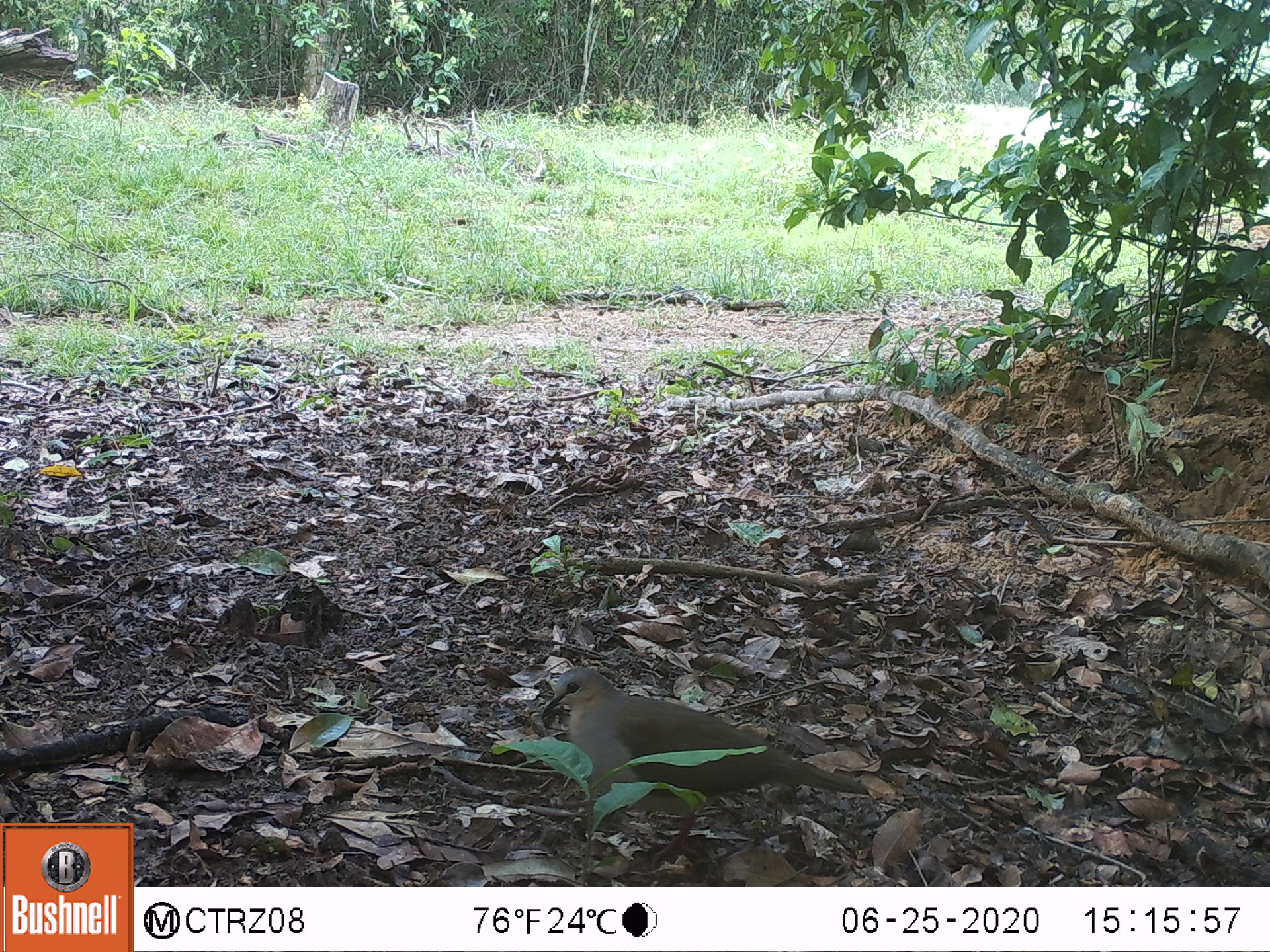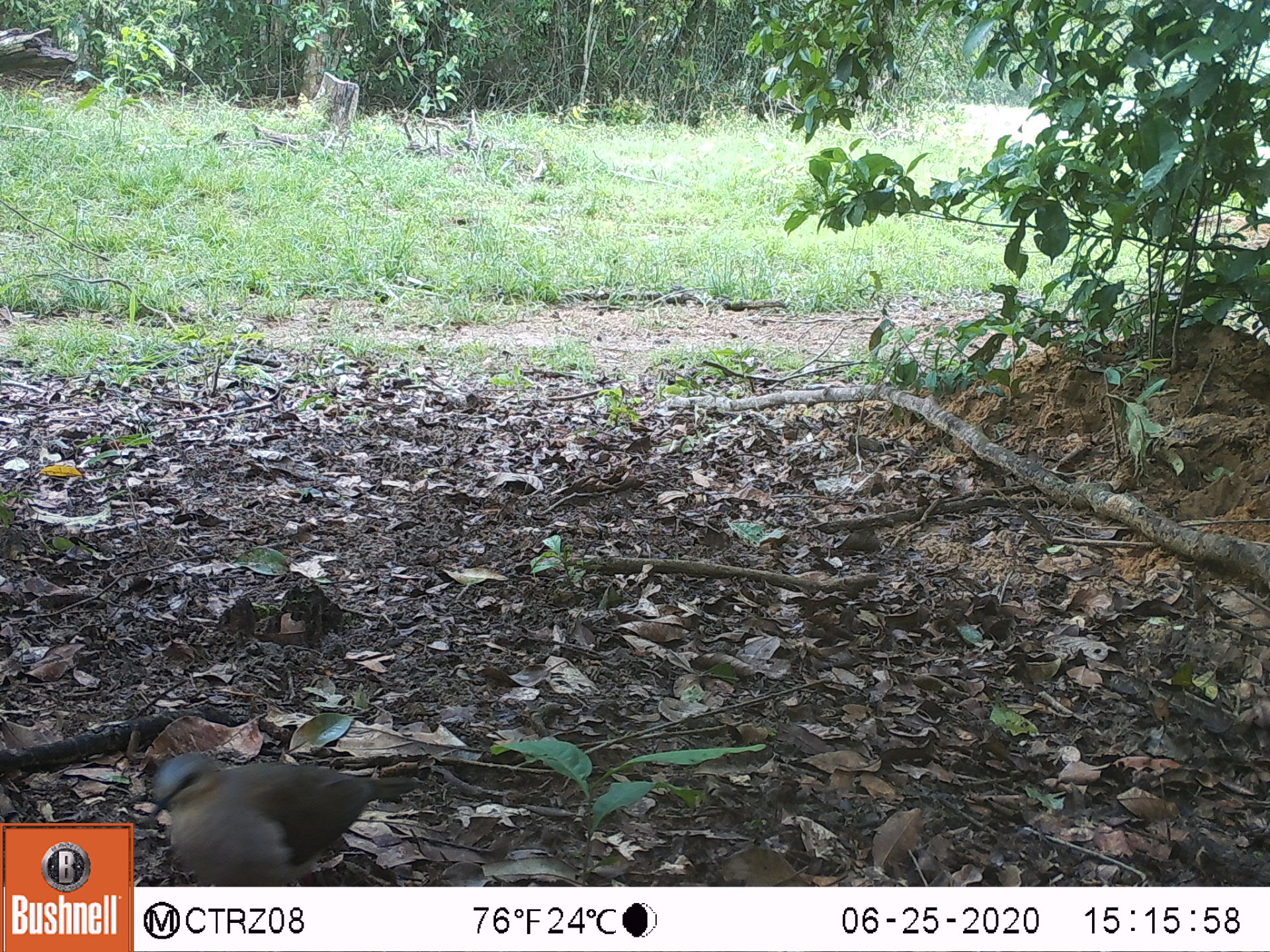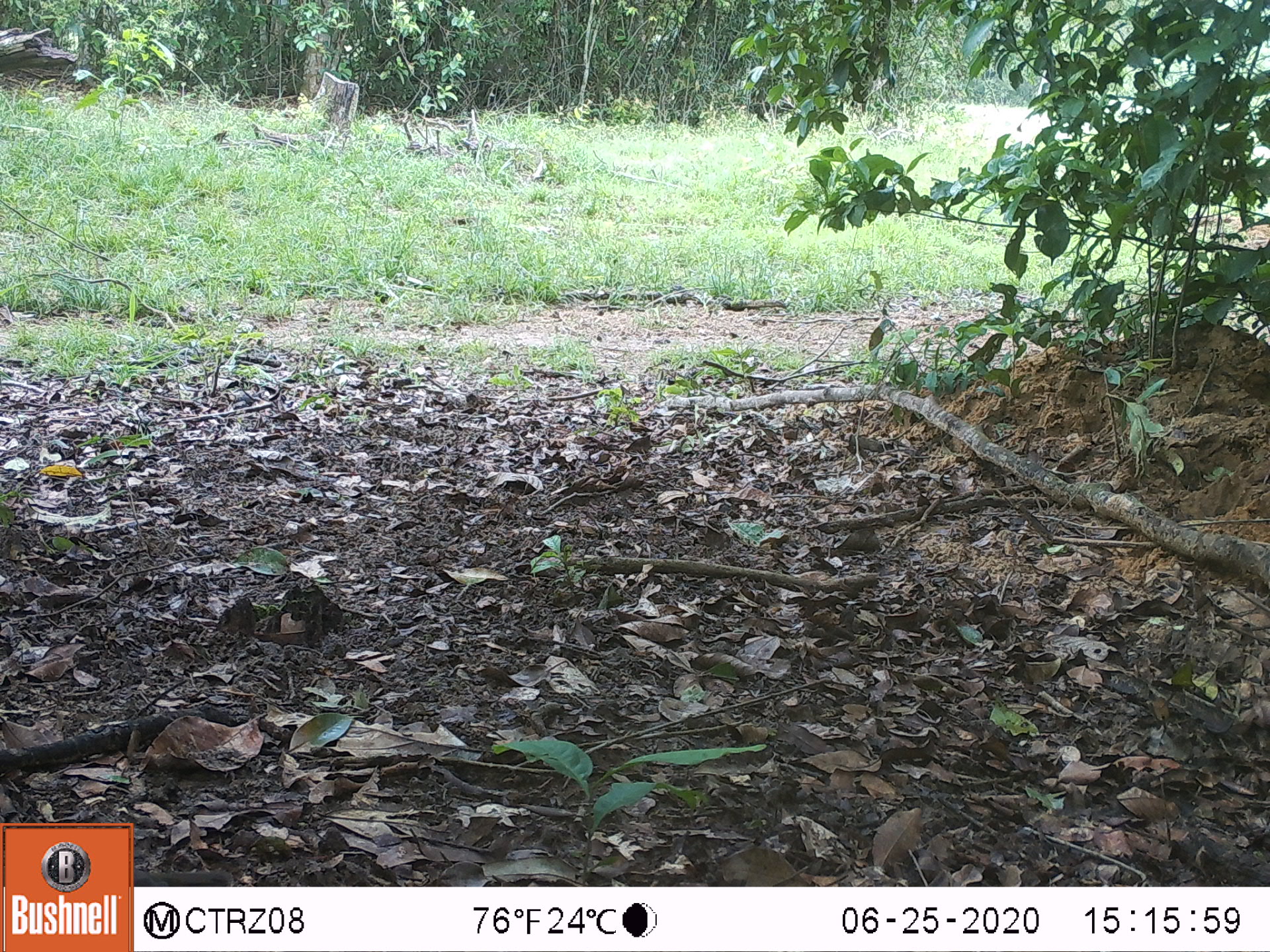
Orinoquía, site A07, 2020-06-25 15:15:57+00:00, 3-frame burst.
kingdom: Animalia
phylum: Chordata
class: Aves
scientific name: Aves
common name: bird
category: unknown bird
Unknown bird (bird) (Aves).